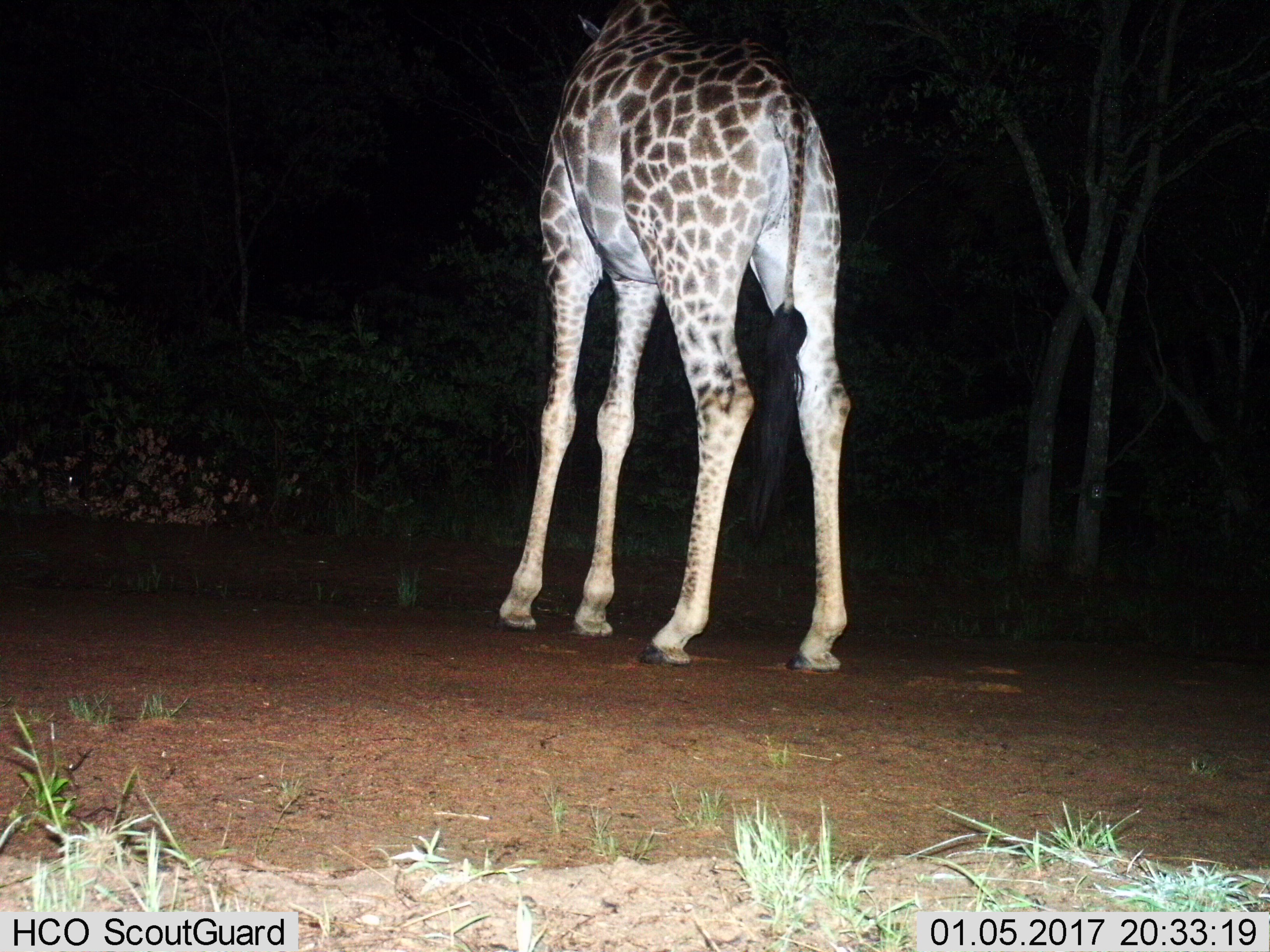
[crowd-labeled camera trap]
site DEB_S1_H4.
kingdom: Animalia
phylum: Chordata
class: Mammalia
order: Artiodactyla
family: Giraffidae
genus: Giraffa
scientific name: Giraffa camelopardalis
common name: giraffe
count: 1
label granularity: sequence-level